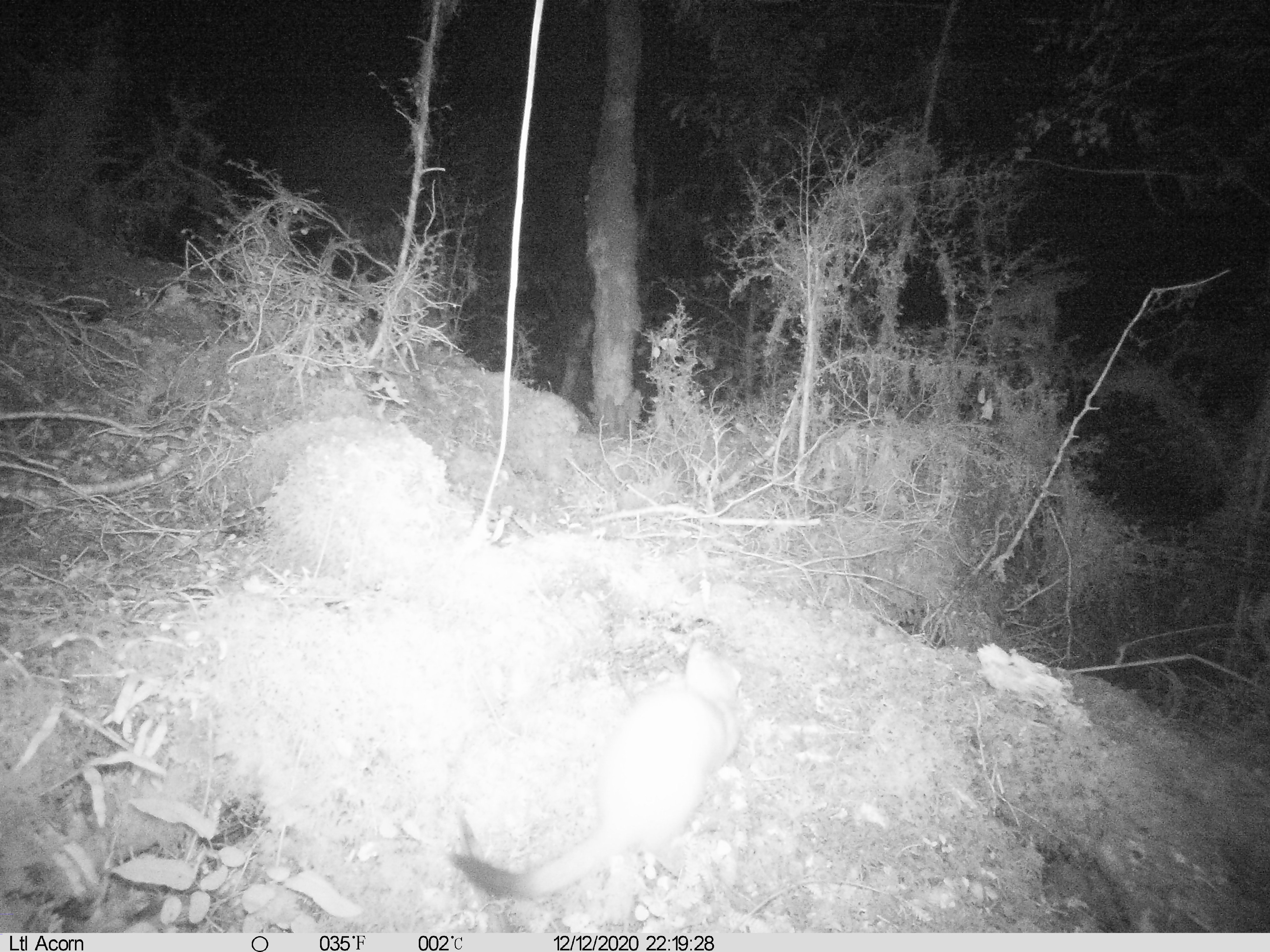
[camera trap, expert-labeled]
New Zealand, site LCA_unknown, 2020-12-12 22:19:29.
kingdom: Animalia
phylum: Chordata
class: Mammalia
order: Carnivora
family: Mustelidae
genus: Mustela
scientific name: Mustela erminea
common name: stoat